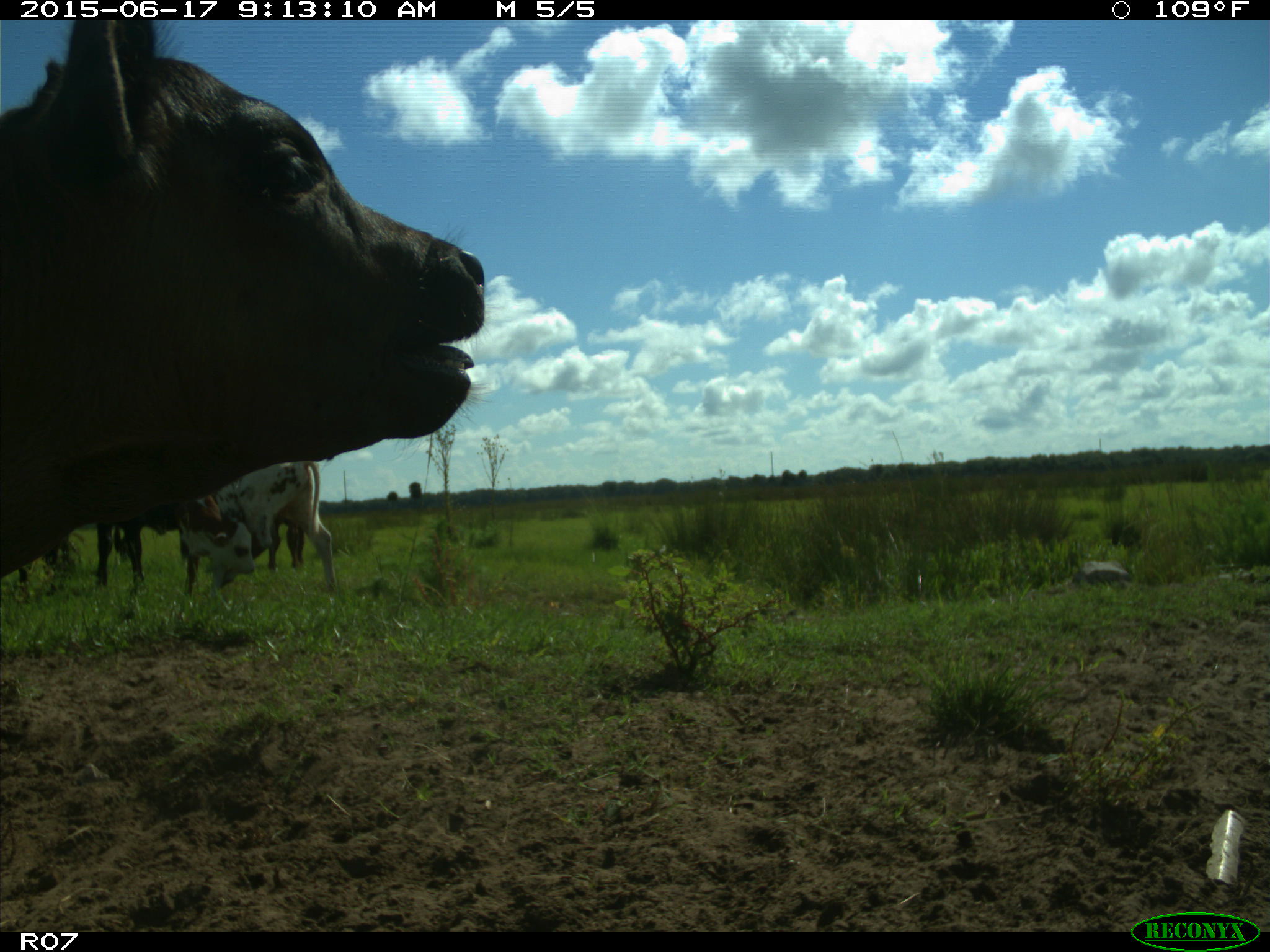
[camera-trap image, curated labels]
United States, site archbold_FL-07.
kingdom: Animalia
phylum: Chordata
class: Mammalia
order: Artiodactyla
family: Bovidae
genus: Bos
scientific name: Bos taurus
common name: domestic cow